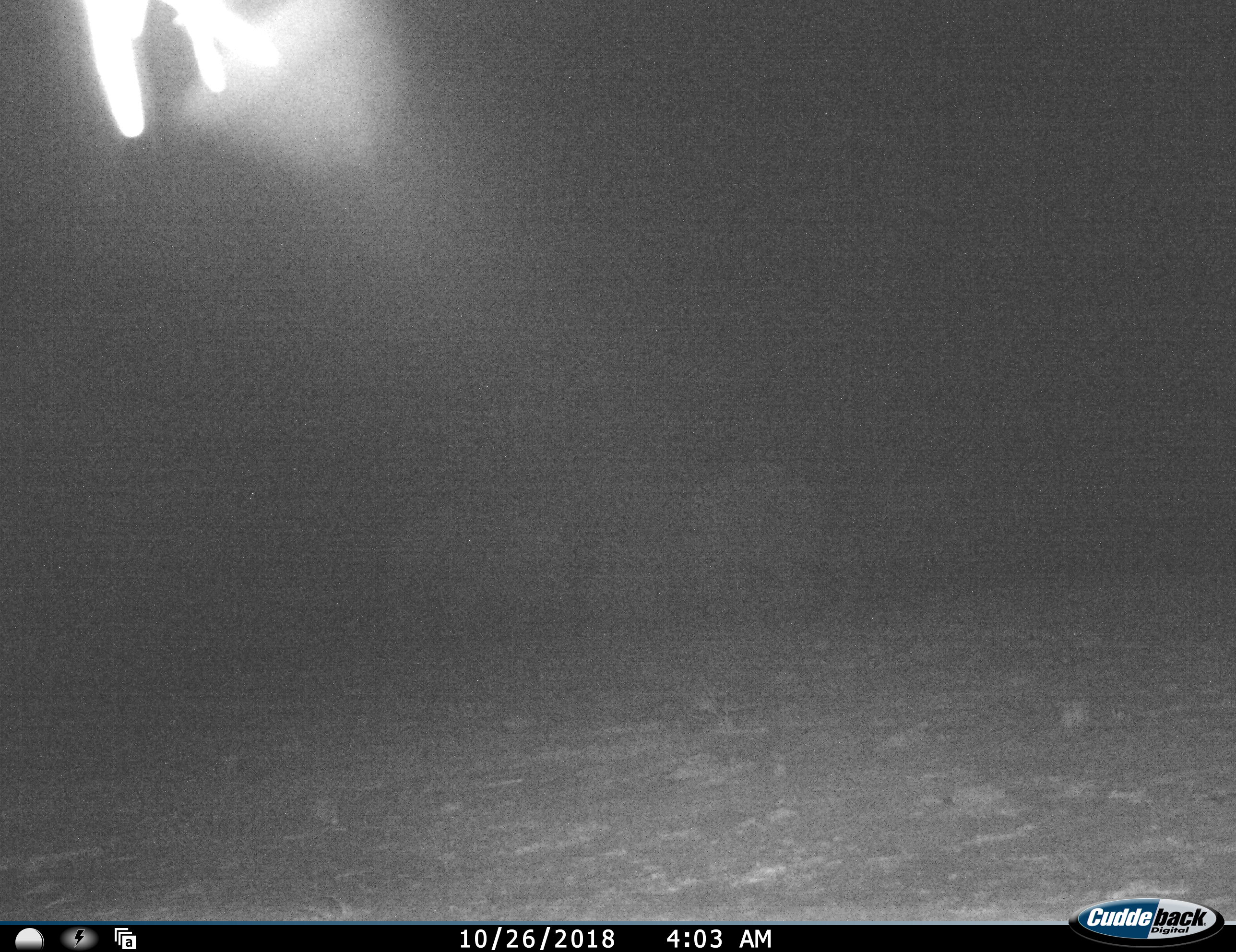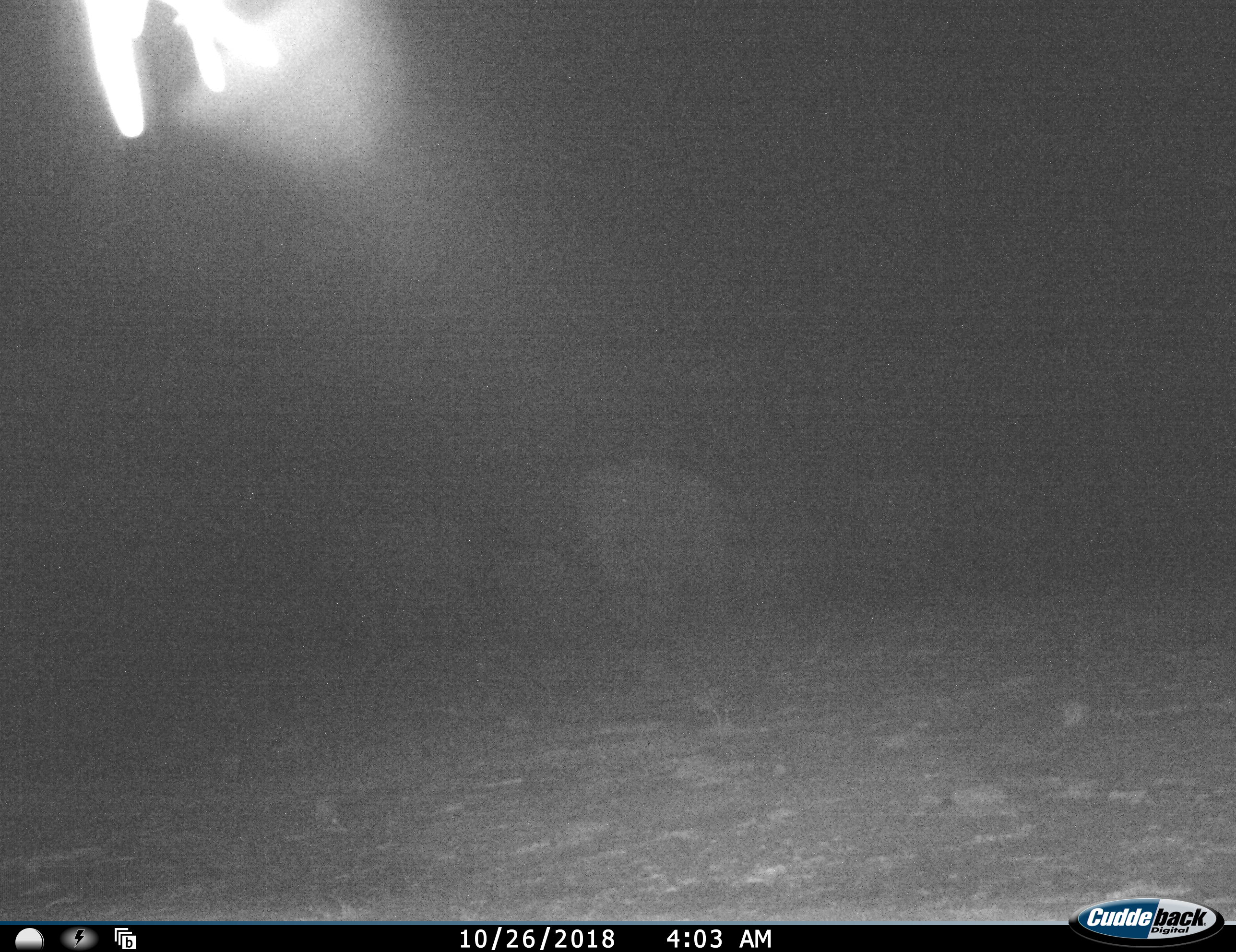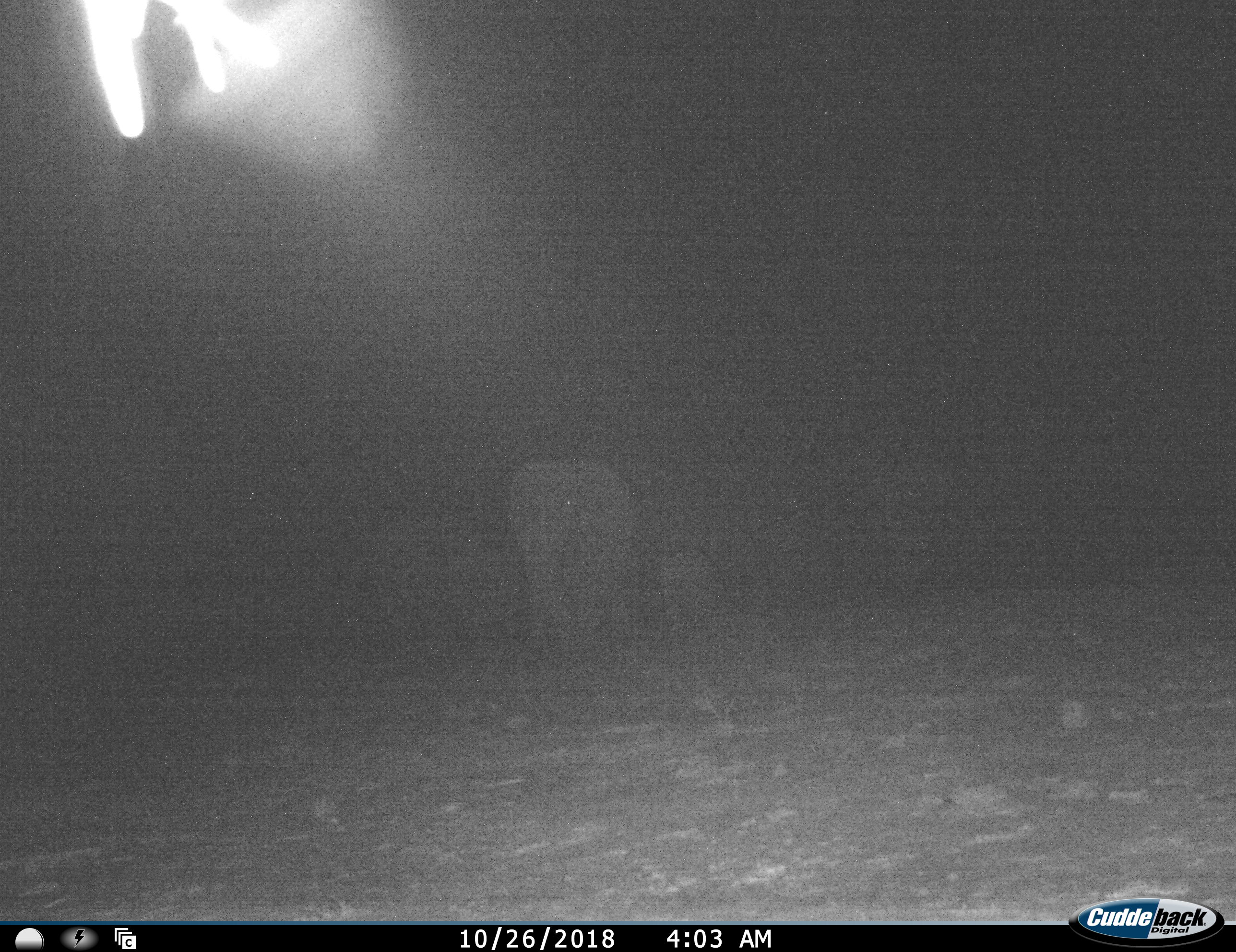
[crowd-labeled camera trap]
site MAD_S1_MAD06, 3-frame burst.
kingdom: Animalia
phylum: Chordata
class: Mammalia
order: Proboscidea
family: Elephantidae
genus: Loxodonta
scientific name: Loxodonta africana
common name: african bush elephant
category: elephant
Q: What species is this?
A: Elephant (african bush elephant) (Loxodonta africana).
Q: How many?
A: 4.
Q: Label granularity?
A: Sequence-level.